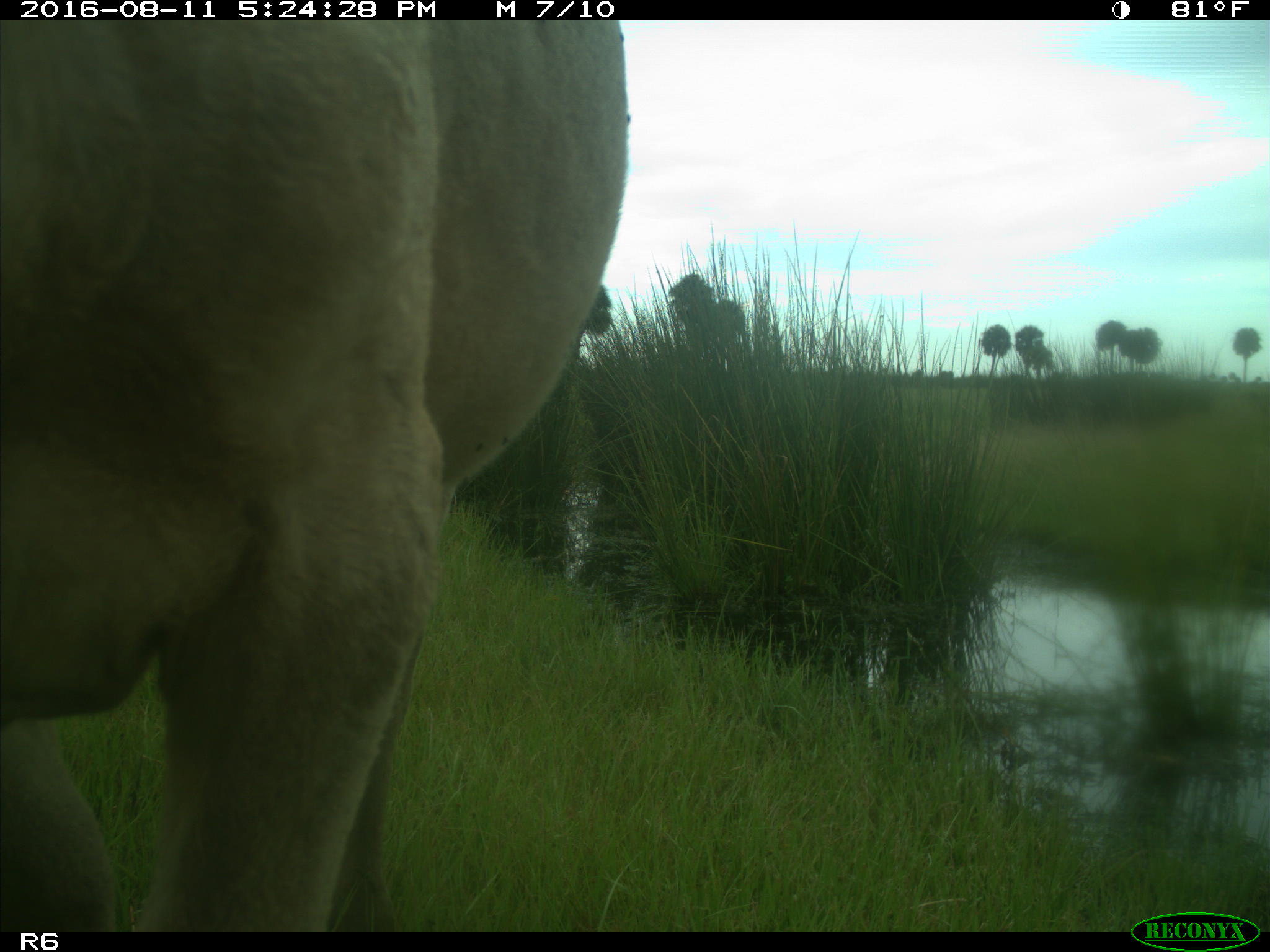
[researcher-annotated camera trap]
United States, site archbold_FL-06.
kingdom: Animalia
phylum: Chordata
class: Mammalia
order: Artiodactyla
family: Bovidae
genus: Bos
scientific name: Bos taurus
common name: domestic cow